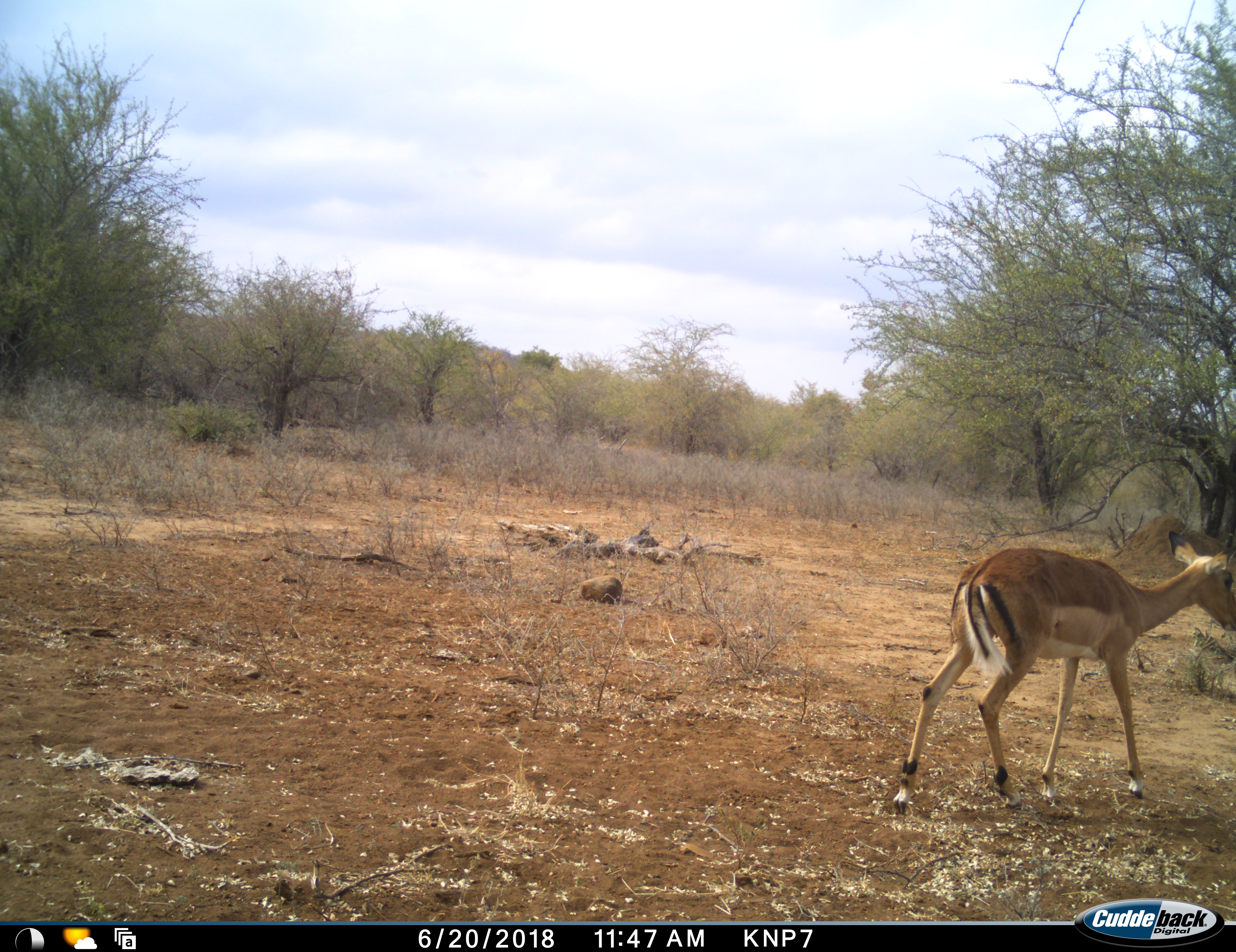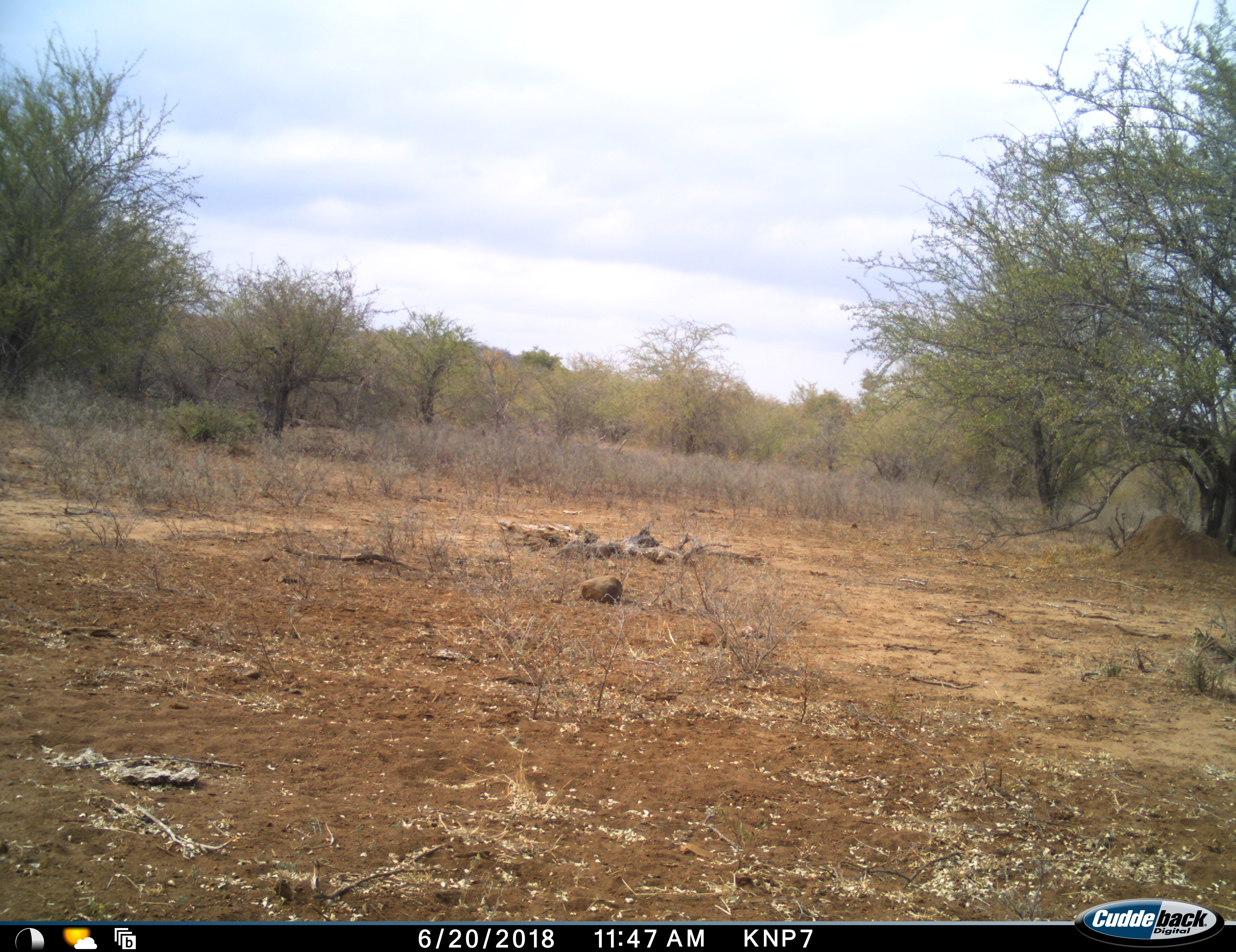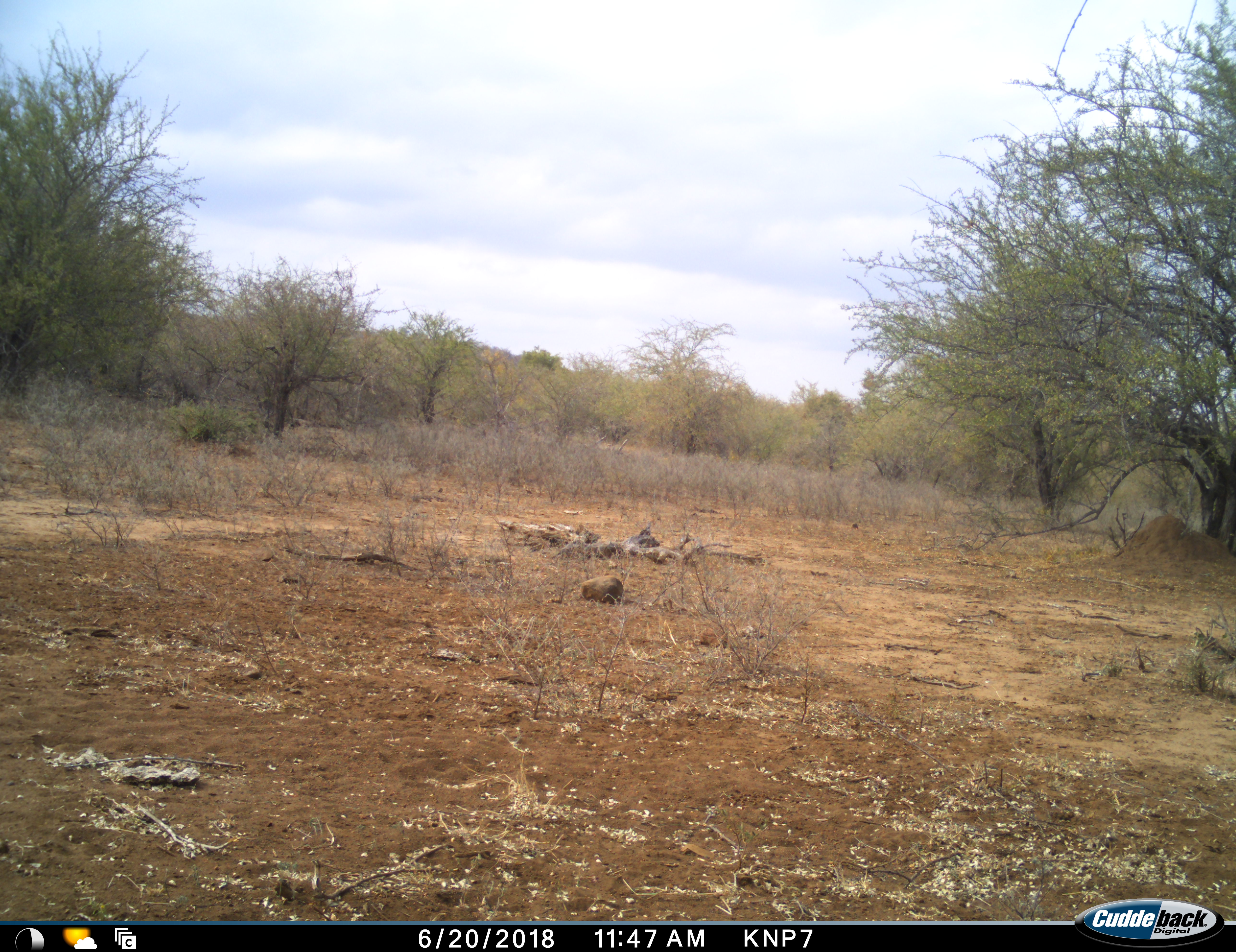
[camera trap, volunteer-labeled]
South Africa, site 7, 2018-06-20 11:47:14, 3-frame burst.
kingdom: Animalia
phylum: Chordata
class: Mammalia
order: Artiodactyla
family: Bovidae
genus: Aepyceros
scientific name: Aepyceros melampus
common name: impala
Impala (Aepyceros melampus), count 1. Behavior (volunteer vote fractions): standing 10%, resting 0%, moving 90%, interacting 0%. Young present (vote fraction): 0%. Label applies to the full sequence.